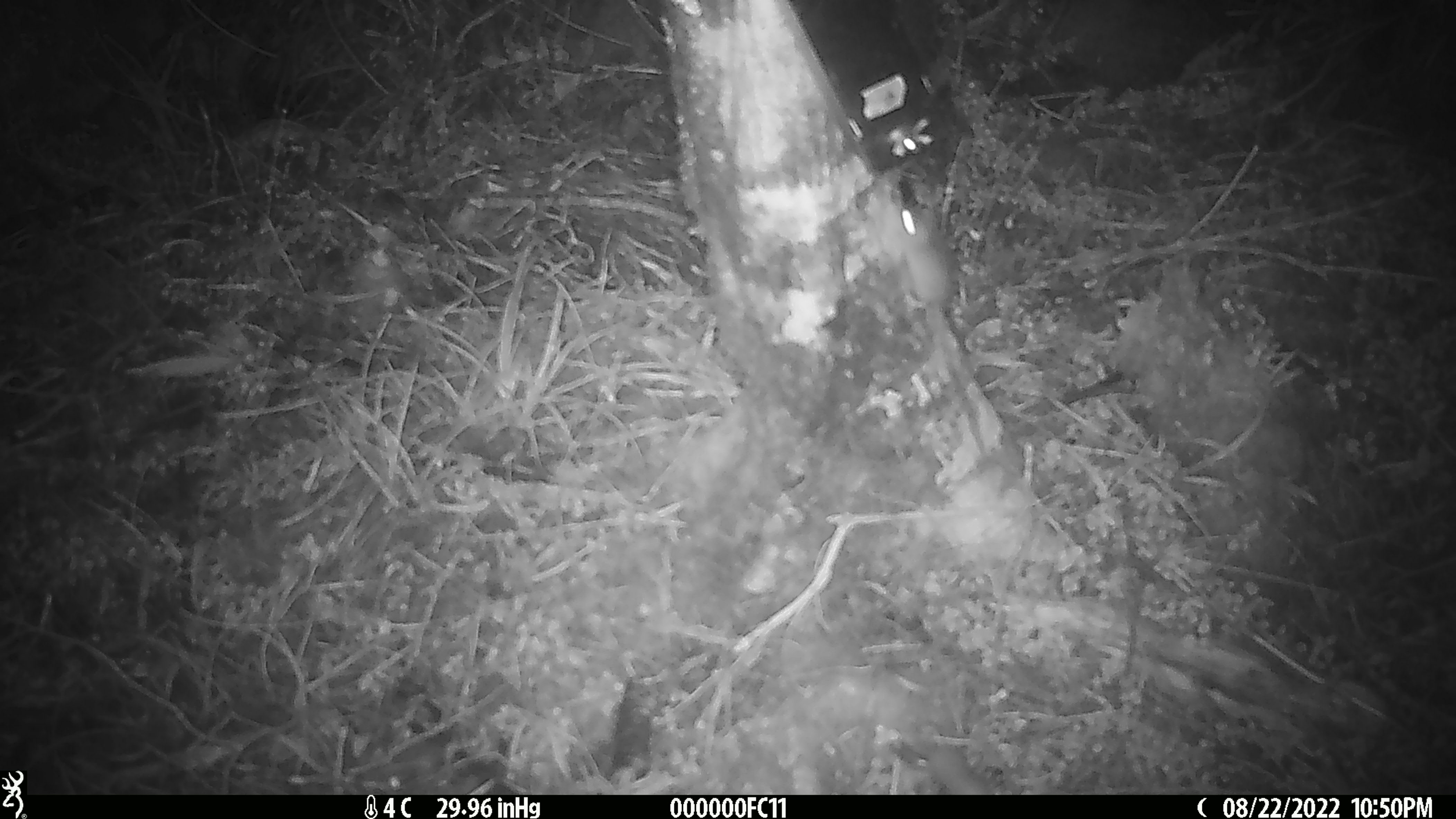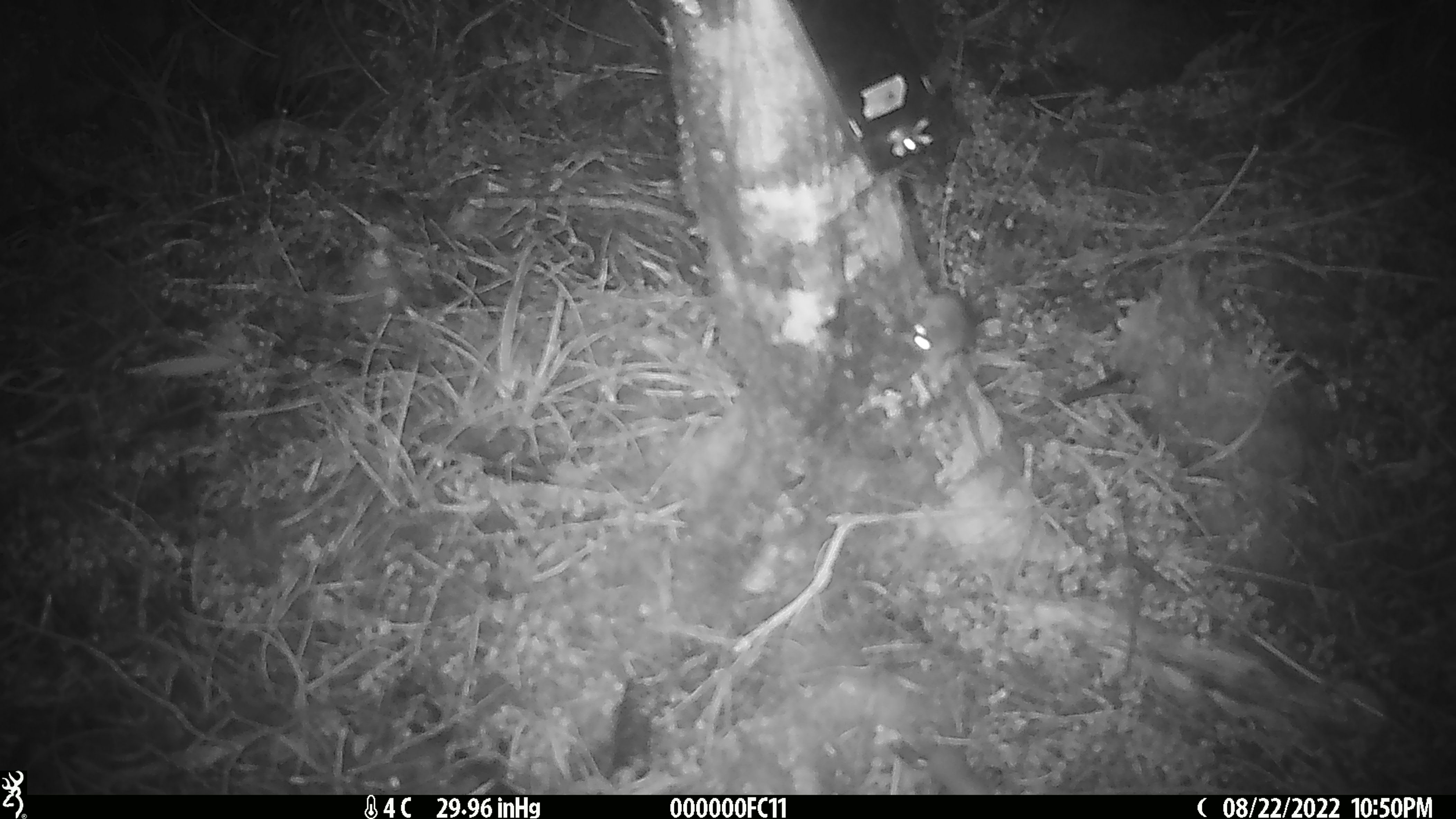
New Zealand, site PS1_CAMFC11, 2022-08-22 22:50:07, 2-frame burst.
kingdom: Animalia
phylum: Chordata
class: Mammalia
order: Rodentia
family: Muridae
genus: Mus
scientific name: Mus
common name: mouse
Mouse (Mus).